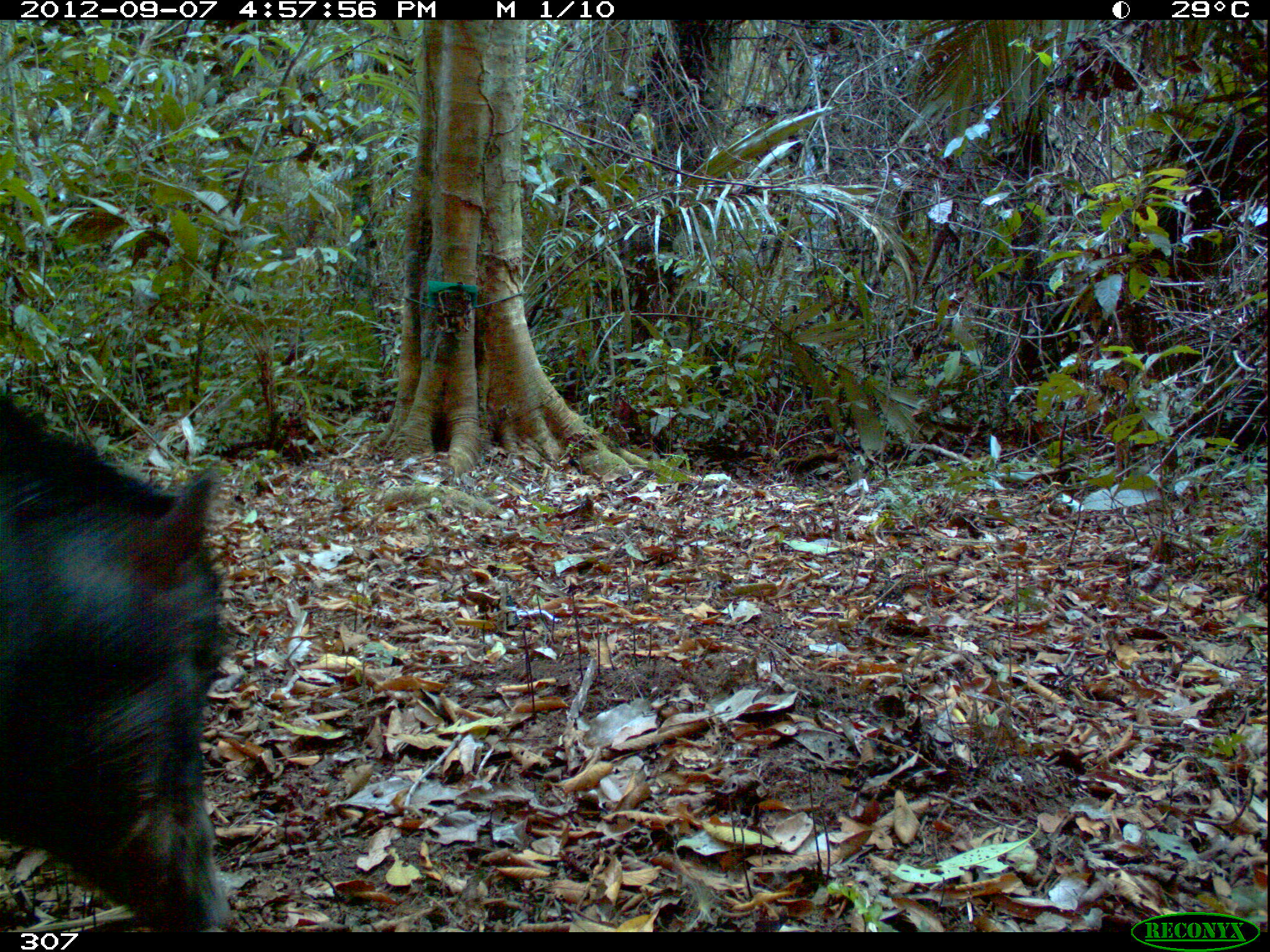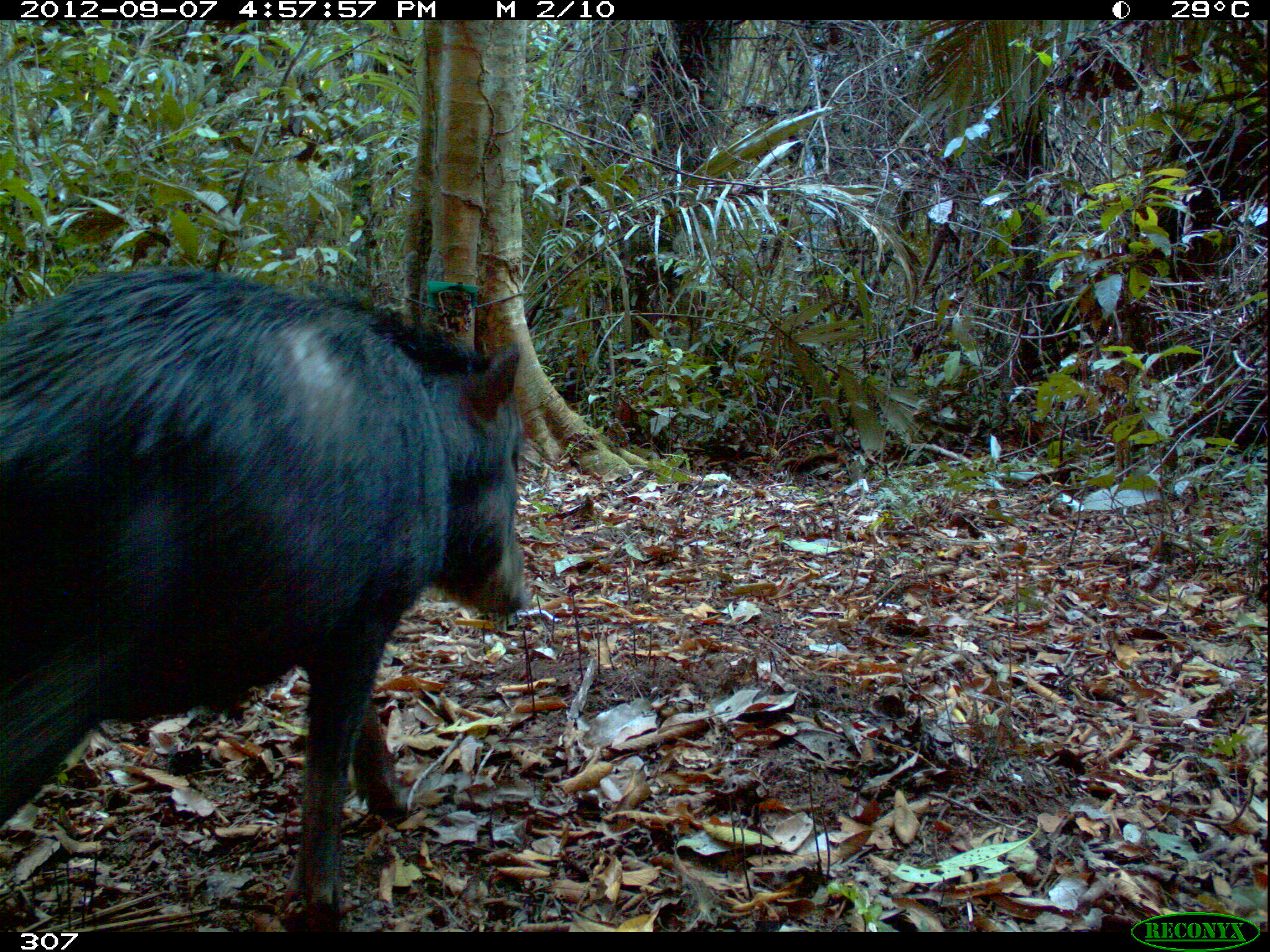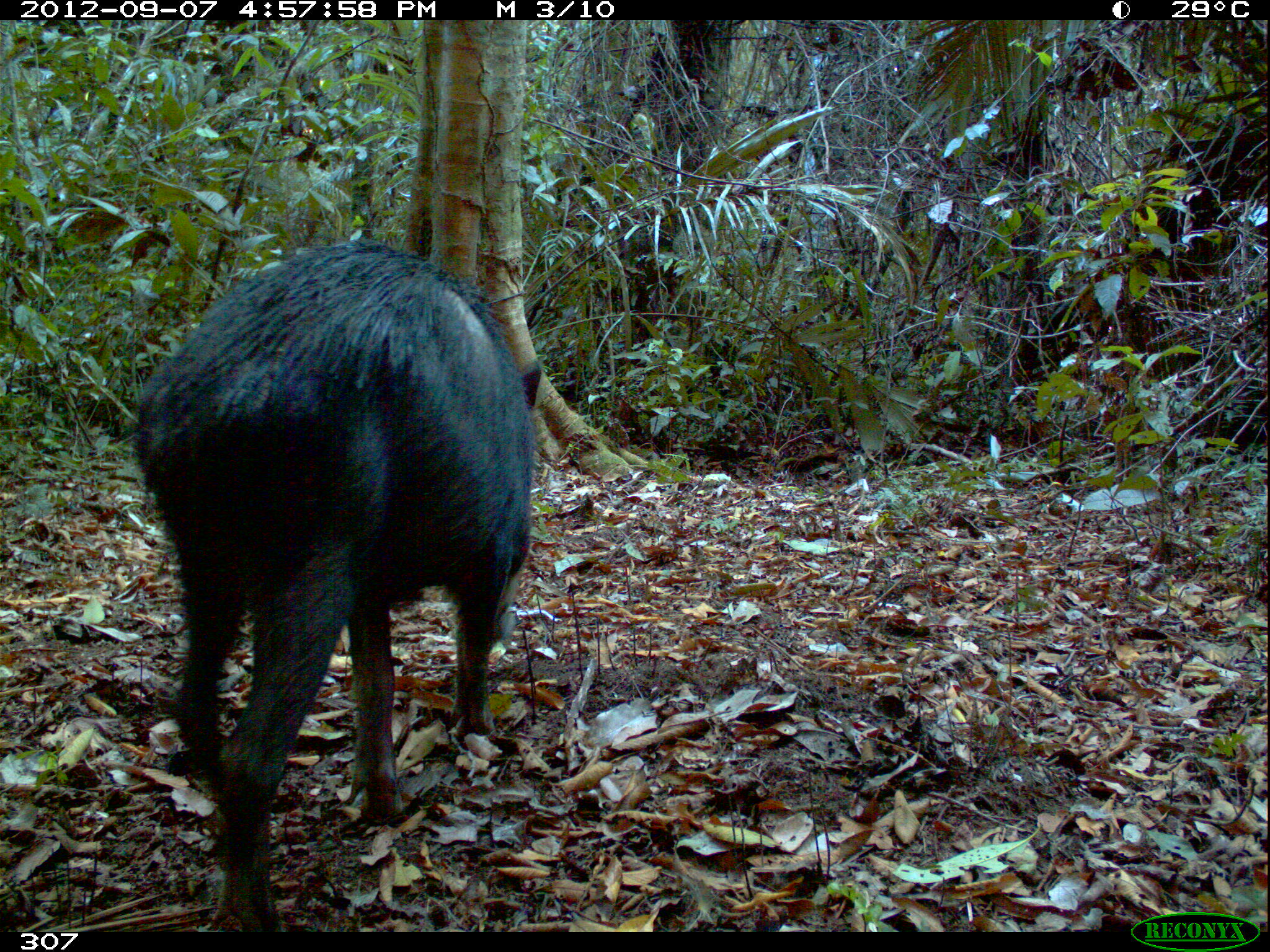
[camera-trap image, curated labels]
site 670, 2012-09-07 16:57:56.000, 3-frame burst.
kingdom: Animalia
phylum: Chordata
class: Mammalia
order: Artiodactyla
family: Tayassuidae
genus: Tayassu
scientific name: Tayassu pecari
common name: white-lipped peccary